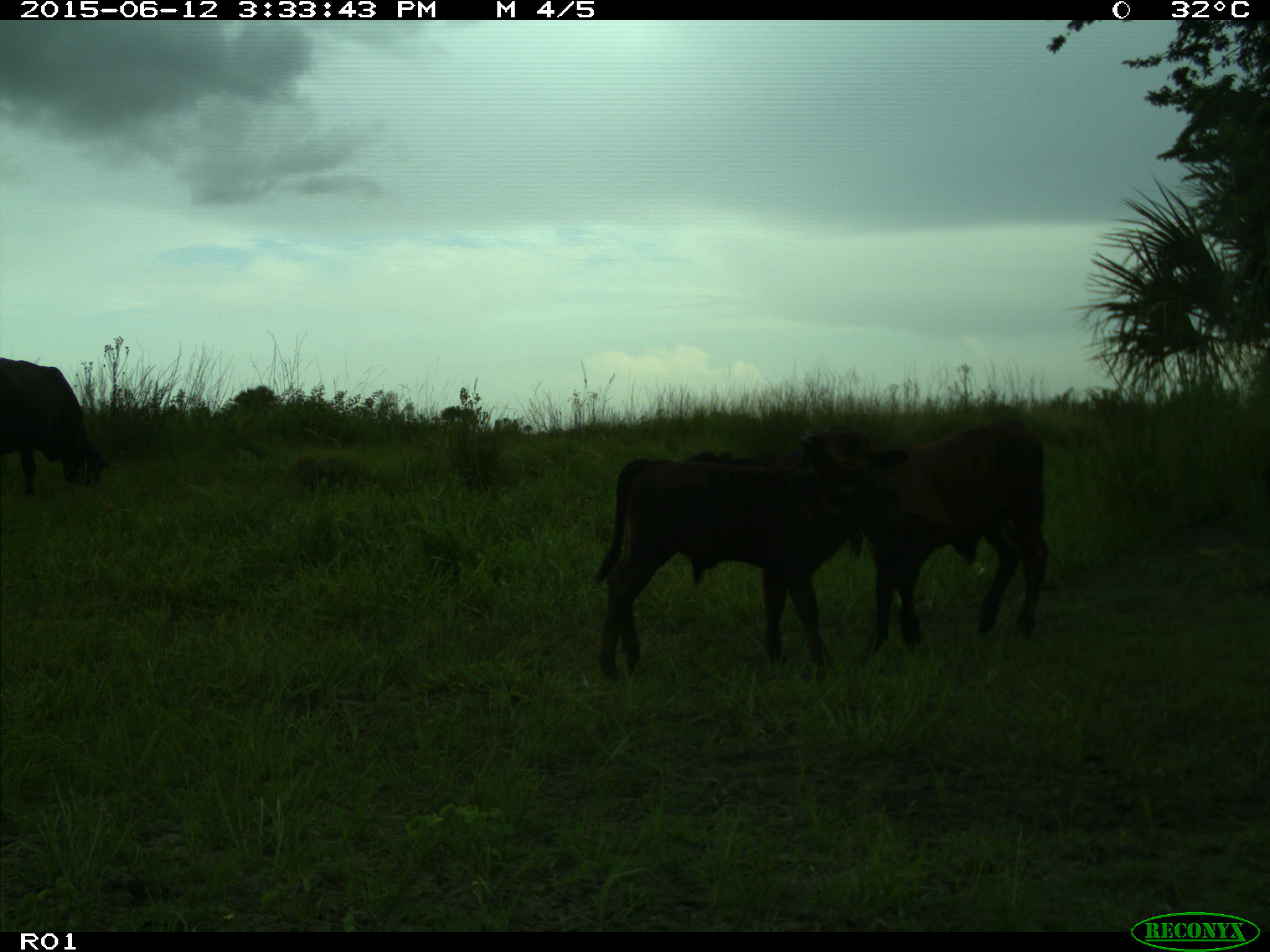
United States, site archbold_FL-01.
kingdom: Animalia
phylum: Chordata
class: Mammalia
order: Artiodactyla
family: Bovidae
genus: Bos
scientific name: Bos taurus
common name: domestic cow